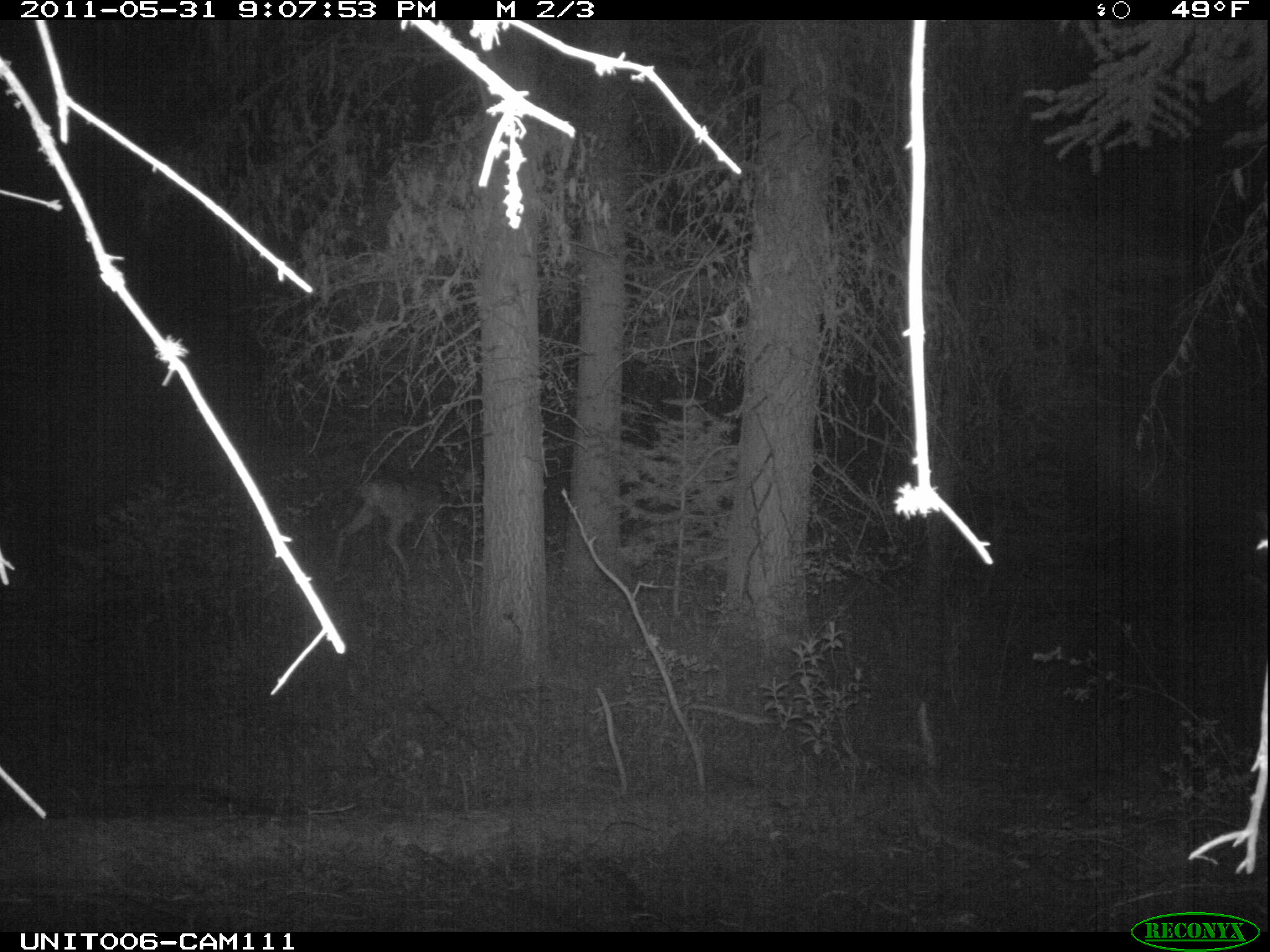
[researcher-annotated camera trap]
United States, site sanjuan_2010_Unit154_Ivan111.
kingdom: Animalia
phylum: Chordata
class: Mammalia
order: Artiodactyla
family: Cervidae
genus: Odocoileus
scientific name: Odocoileus hemionus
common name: mule deer